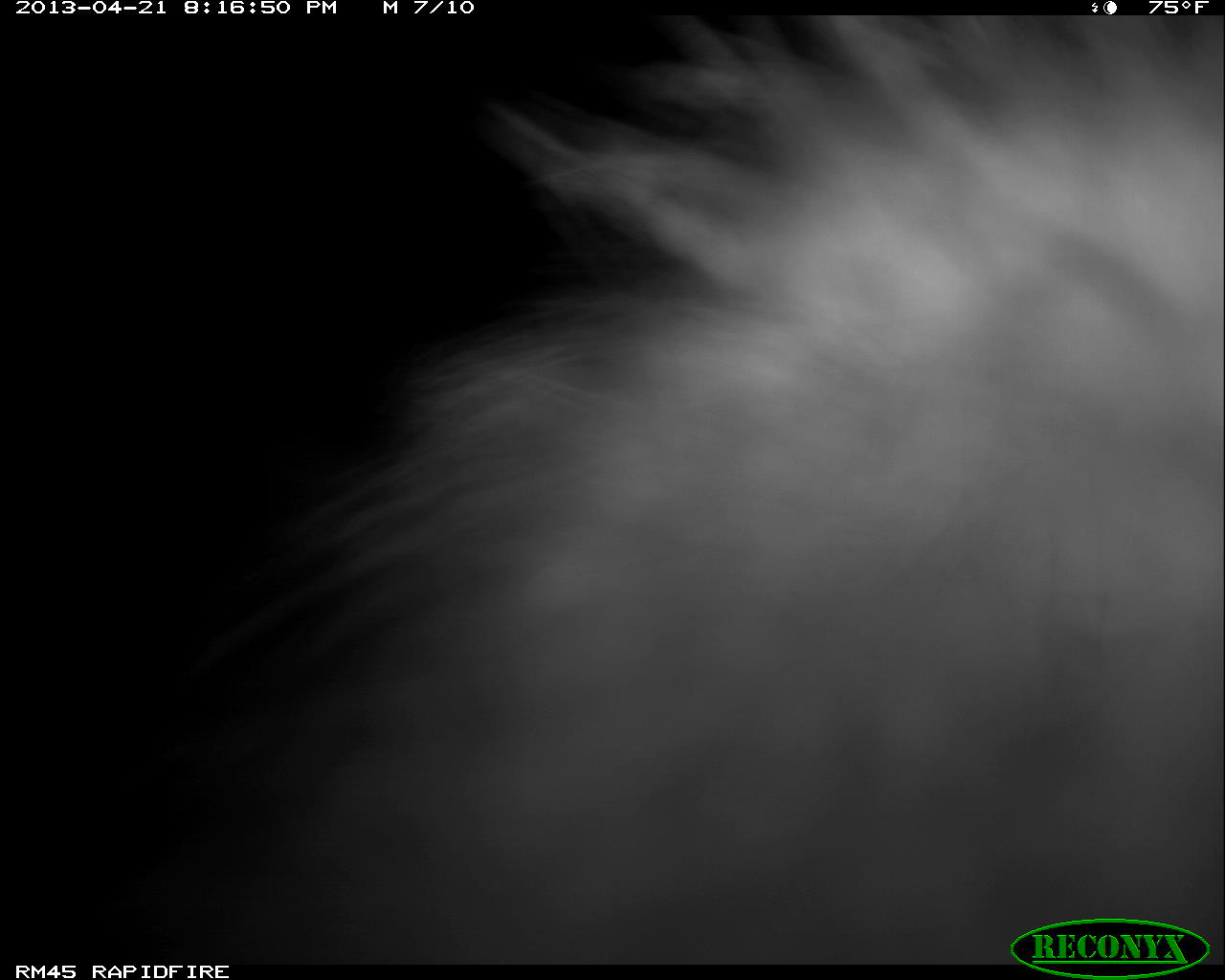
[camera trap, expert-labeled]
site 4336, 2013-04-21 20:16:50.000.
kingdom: Animalia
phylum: Chordata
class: Mammalia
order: Didelphimorphia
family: Didelphidae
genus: Didelphis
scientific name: Didelphis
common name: american opossums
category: didelphis sp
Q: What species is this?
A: Didelphis sp (american opossums) (Didelphis).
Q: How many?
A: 1.